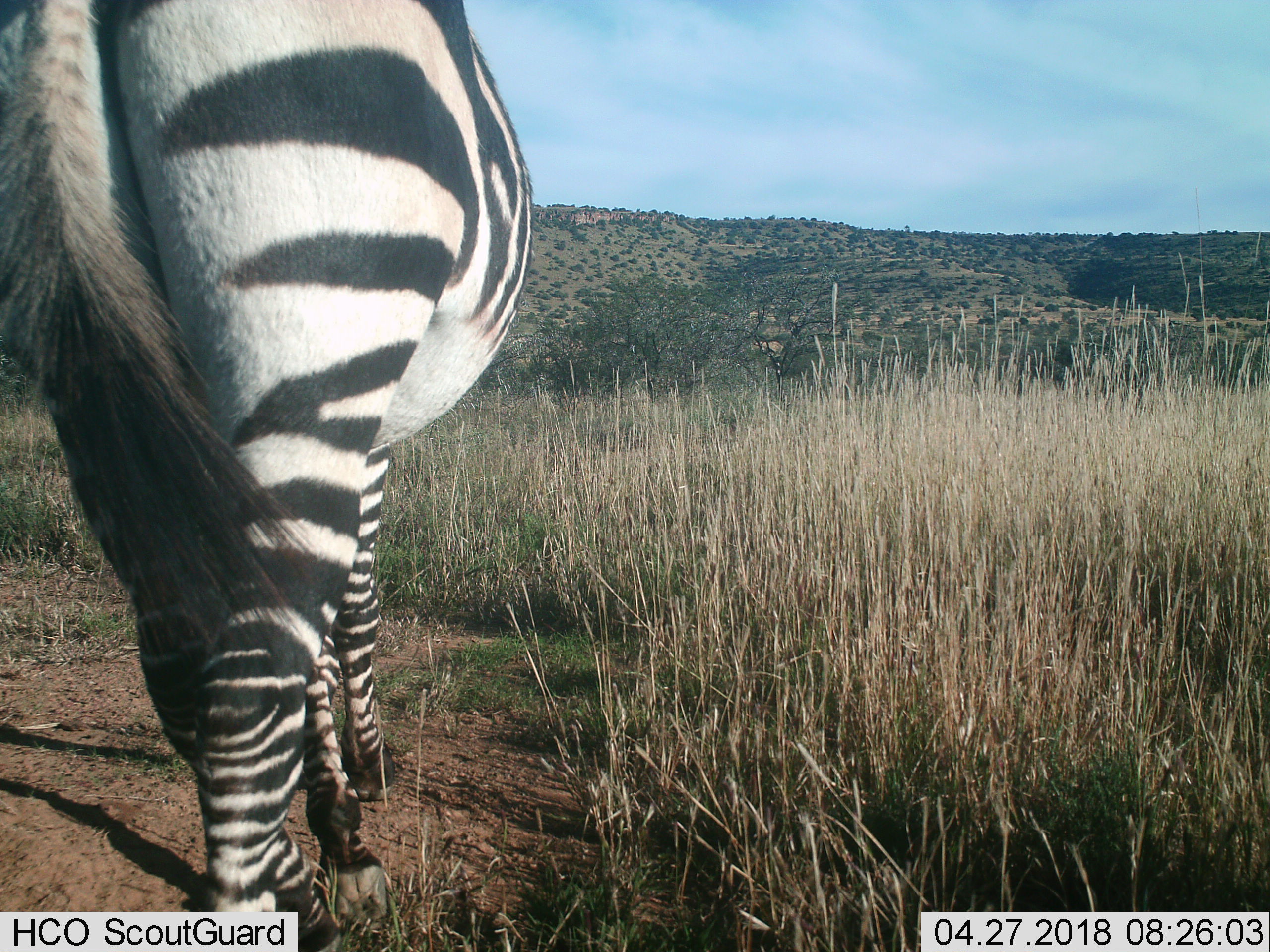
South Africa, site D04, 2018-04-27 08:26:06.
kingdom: Animalia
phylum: Chordata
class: Mammalia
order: Perissodactyla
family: Equidae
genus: Equus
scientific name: Equus zebra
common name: mountain zebra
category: zebramountain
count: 1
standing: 43%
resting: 0%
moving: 57%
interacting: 0%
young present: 0%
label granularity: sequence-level